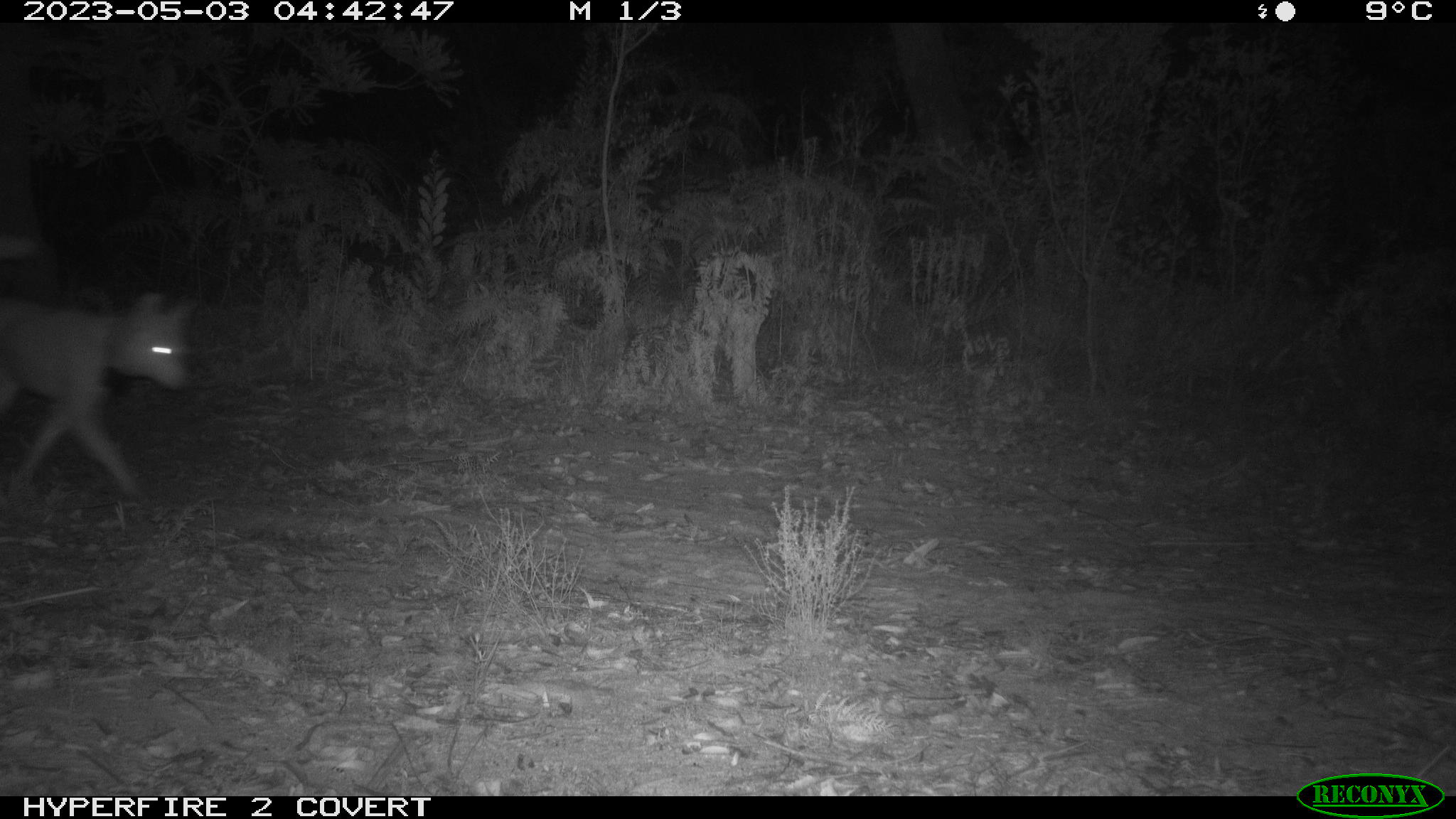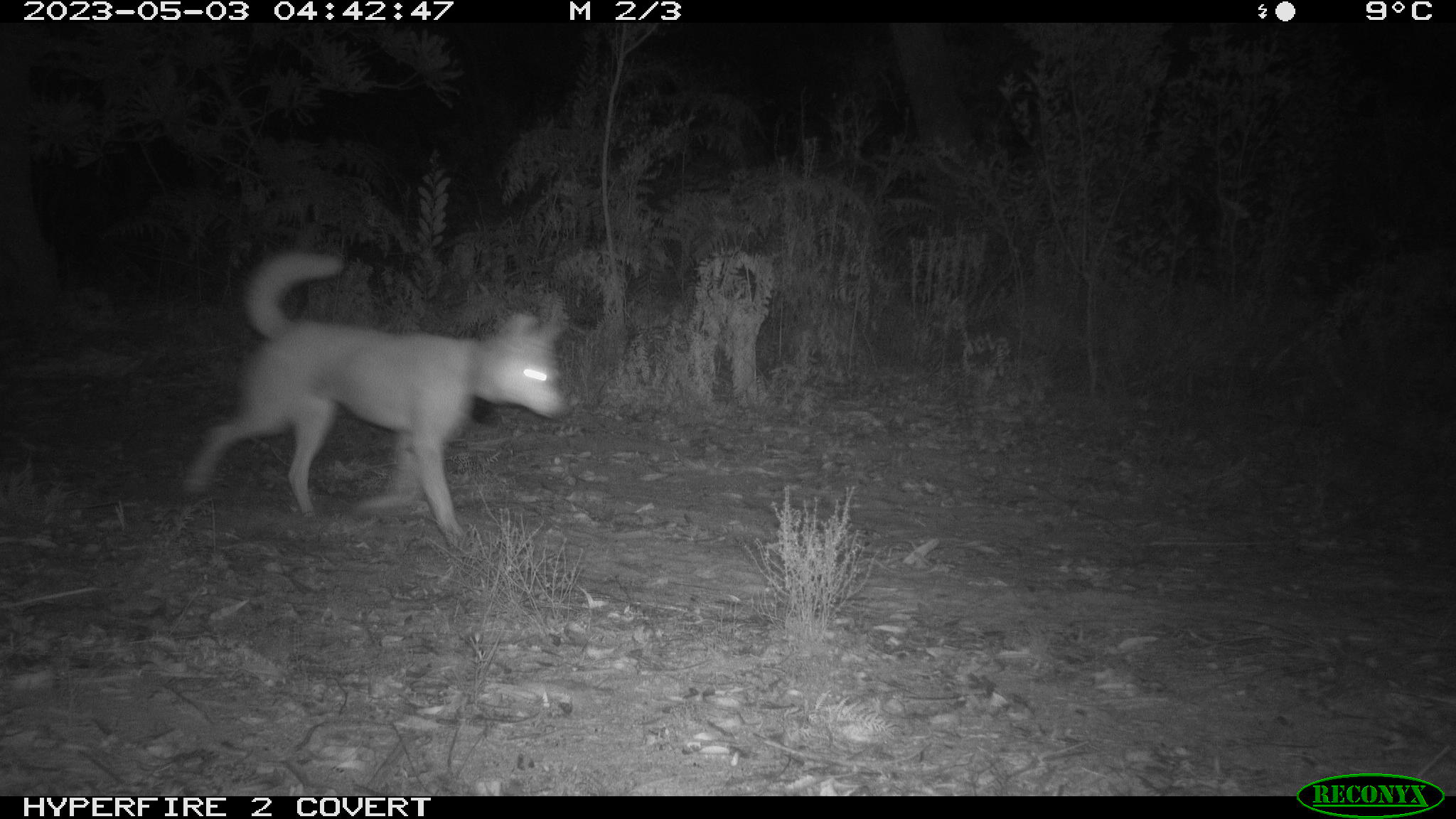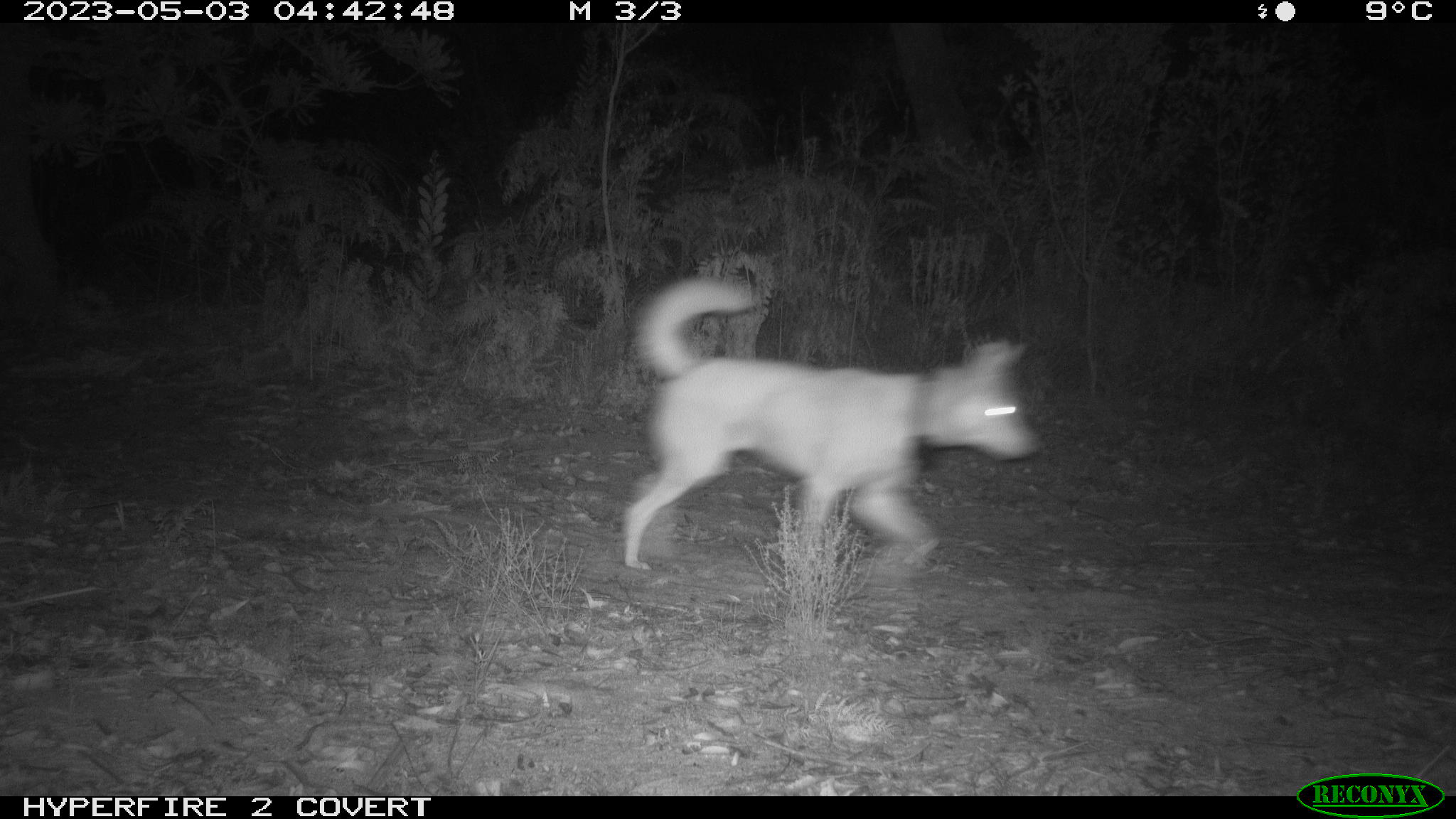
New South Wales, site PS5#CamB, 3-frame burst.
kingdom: Animalia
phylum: Chordata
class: Mammalia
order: Carnivora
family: Canidae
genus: Canis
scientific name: Canis familiaris dingo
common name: dingo